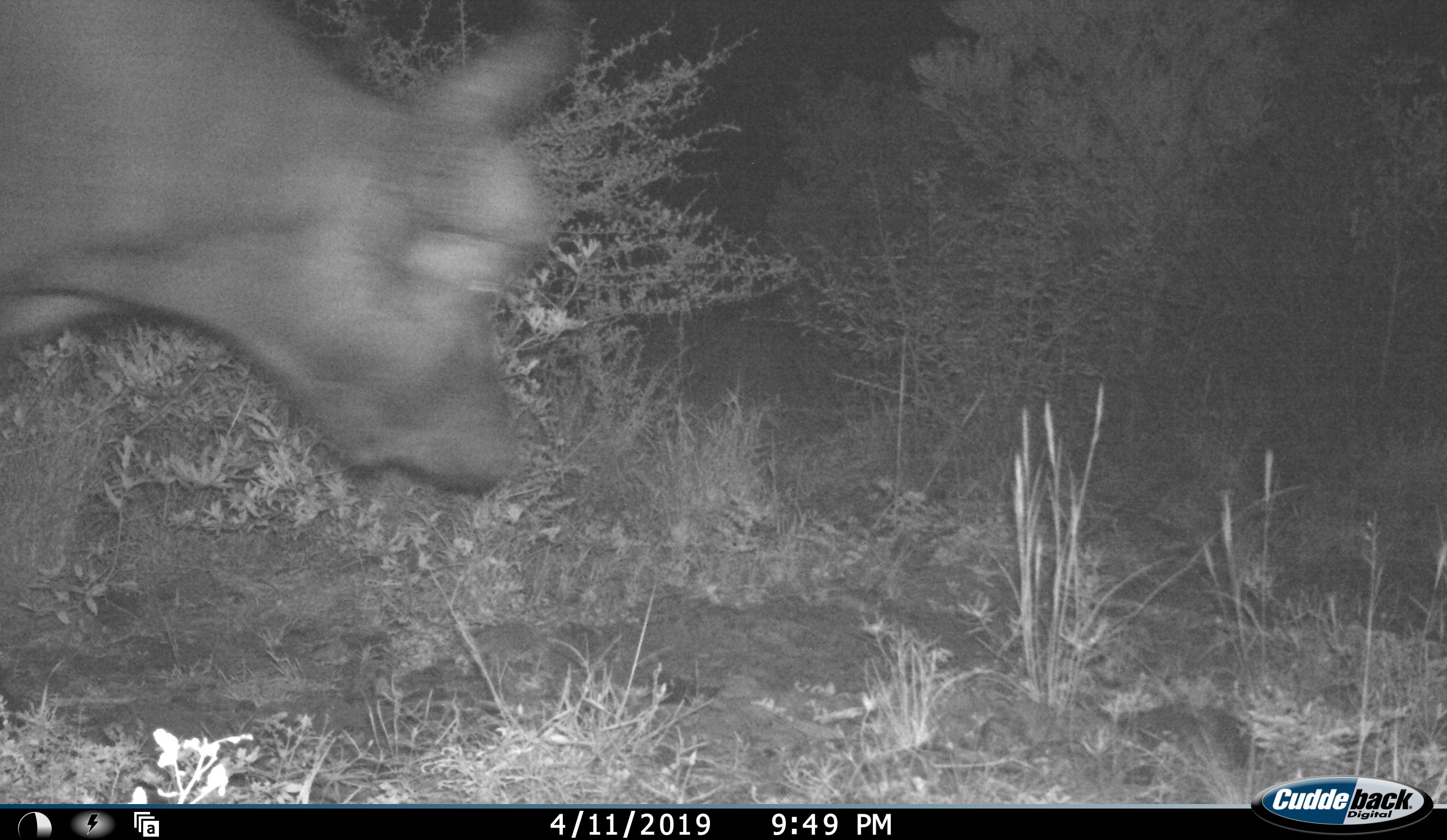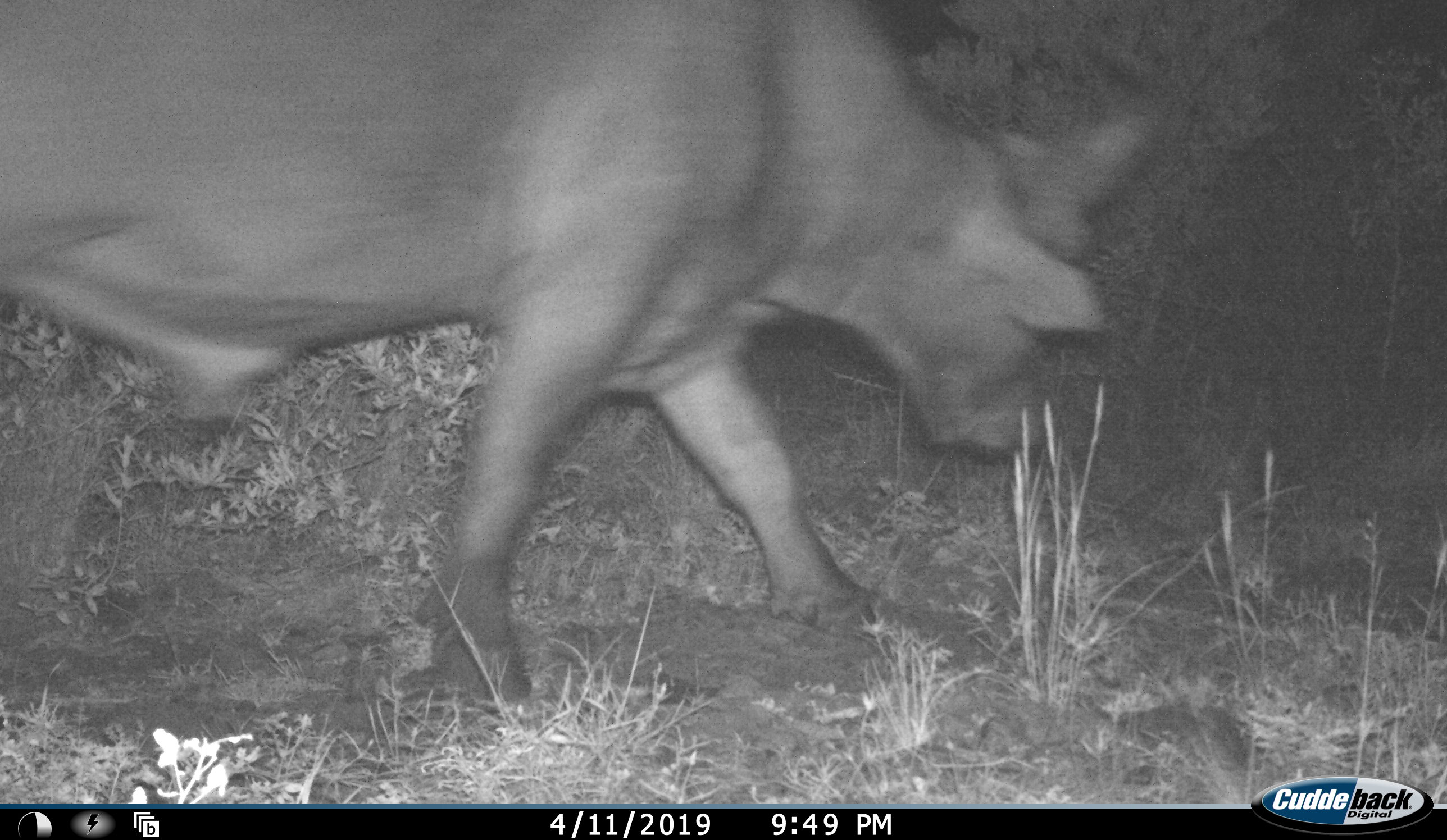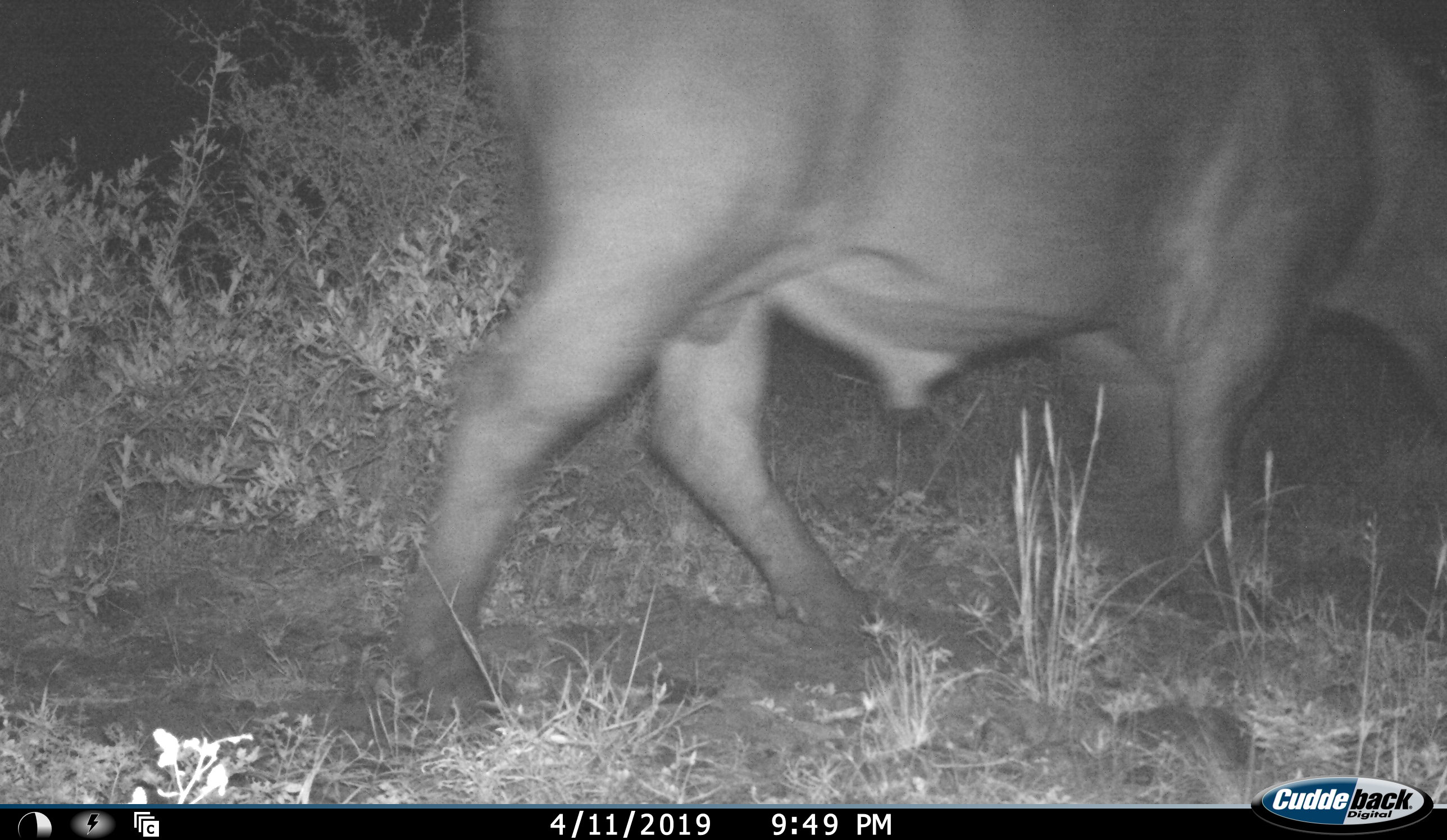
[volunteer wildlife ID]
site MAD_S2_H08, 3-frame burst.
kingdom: Animalia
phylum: Chordata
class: Mammalia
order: Artiodactyla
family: Bovidae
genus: Syncerus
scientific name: Syncerus caffer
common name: african buffalo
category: buffalo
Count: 1.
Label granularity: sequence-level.